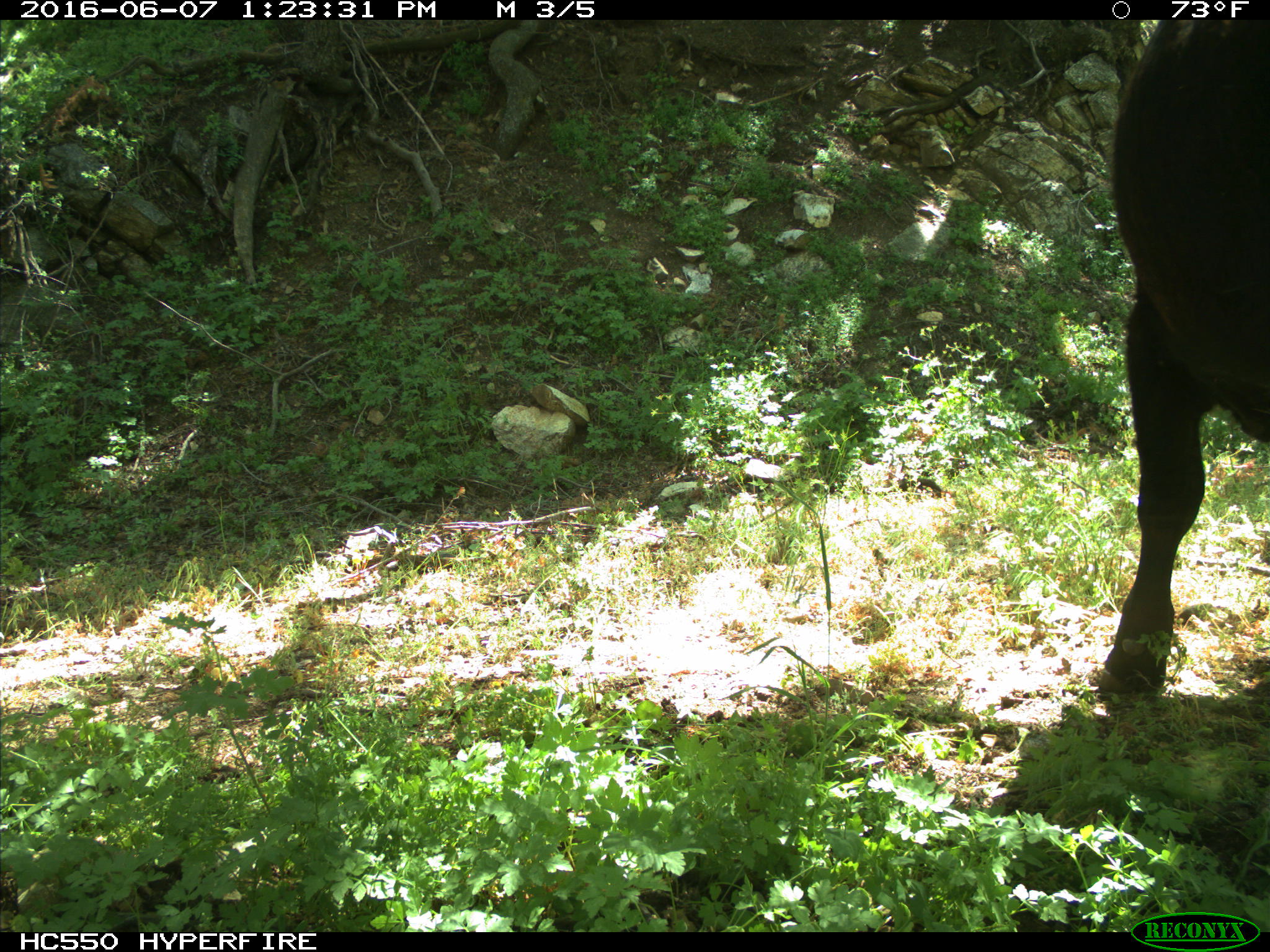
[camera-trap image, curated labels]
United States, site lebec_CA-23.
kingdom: Animalia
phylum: Chordata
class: Mammalia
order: Artiodactyla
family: Bovidae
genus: Bos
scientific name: Bos taurus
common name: domestic cow